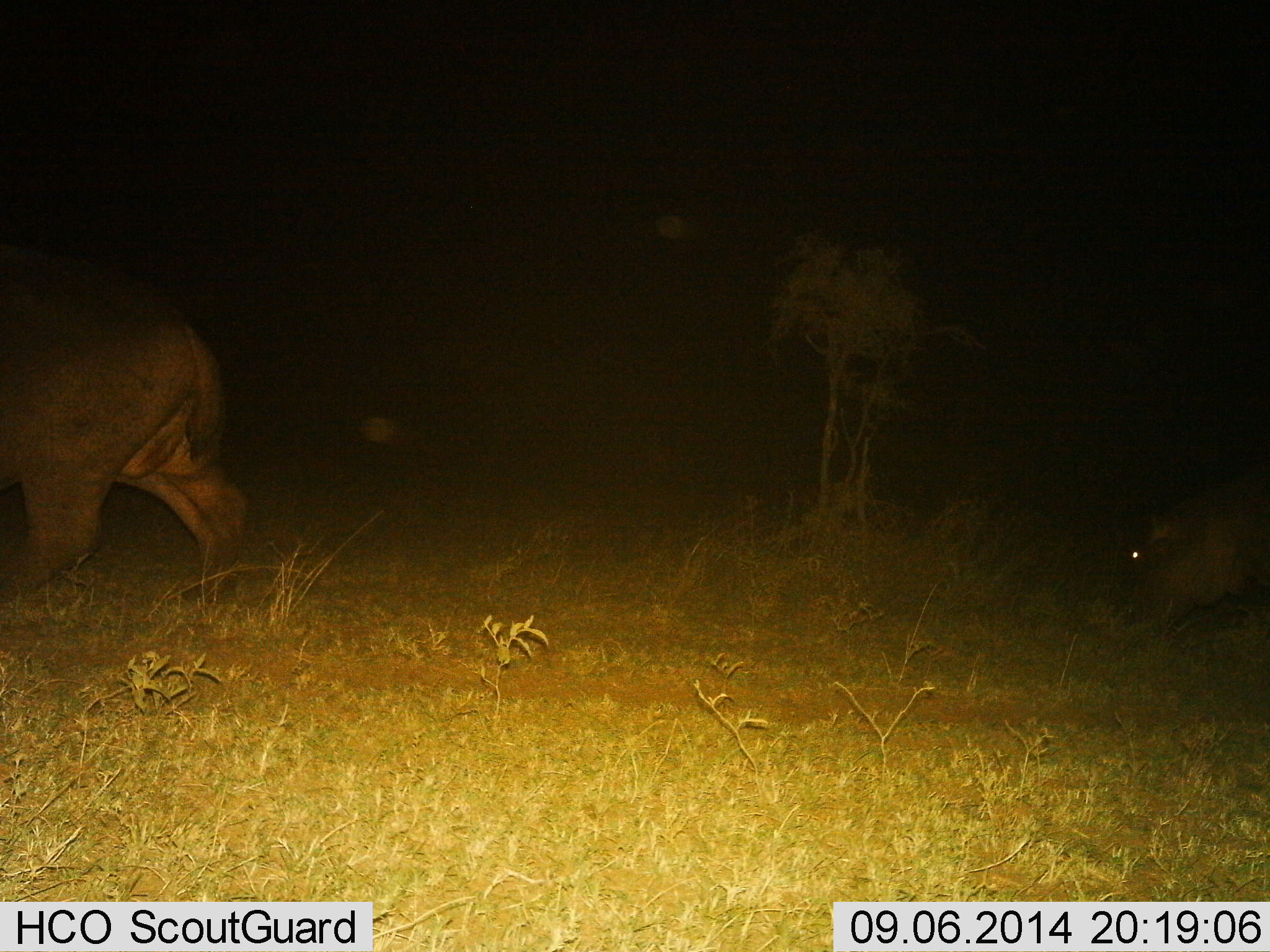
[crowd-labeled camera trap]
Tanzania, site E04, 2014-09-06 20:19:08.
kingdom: Animalia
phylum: Chordata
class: Mammalia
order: Artiodactyla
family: Hippopotamidae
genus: Hippopotamus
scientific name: Hippopotamus amphibius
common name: hippopotamus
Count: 2.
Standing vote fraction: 10%.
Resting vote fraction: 0%.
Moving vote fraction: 90%.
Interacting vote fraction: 0%.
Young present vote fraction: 0%.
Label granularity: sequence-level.